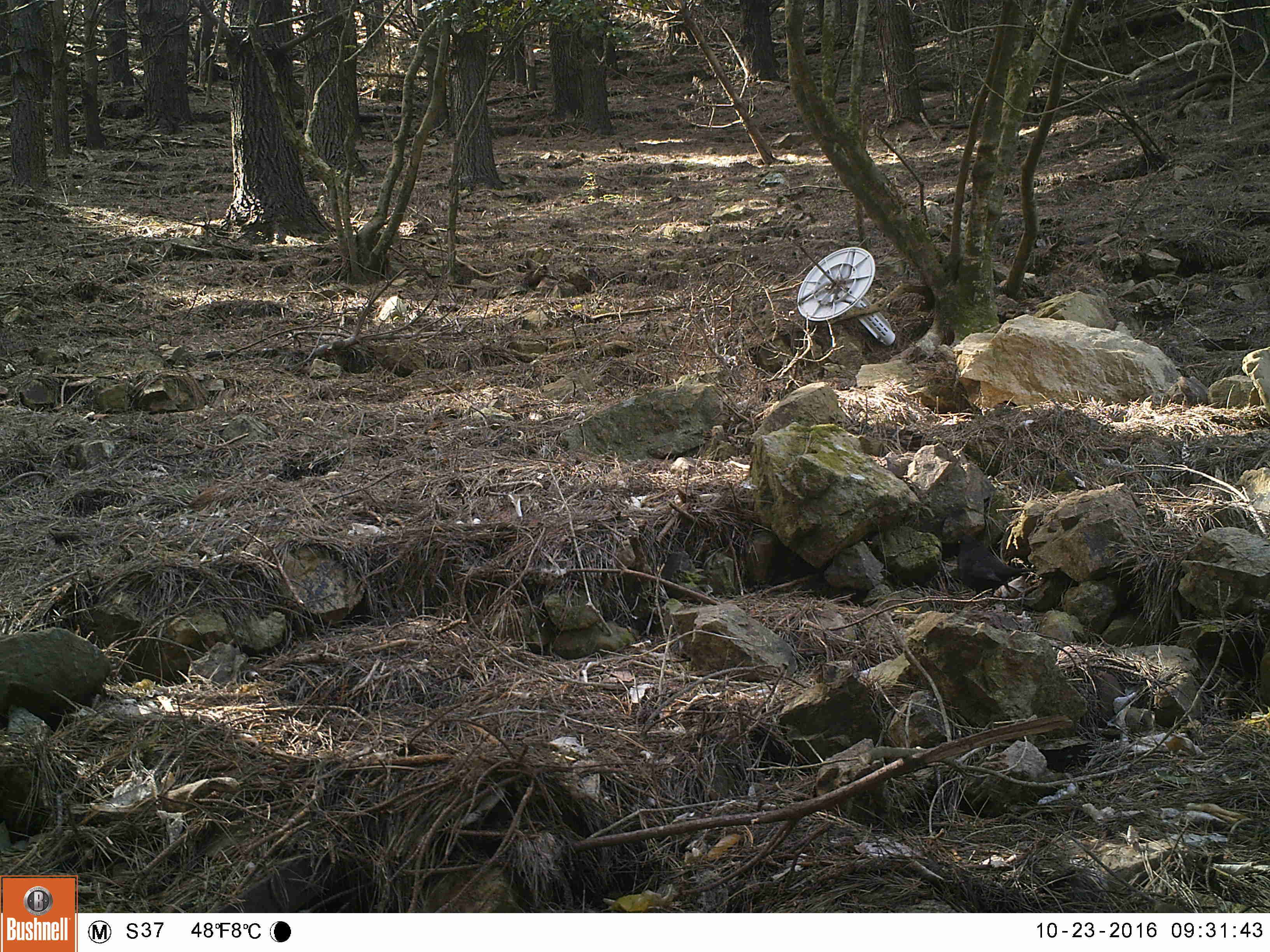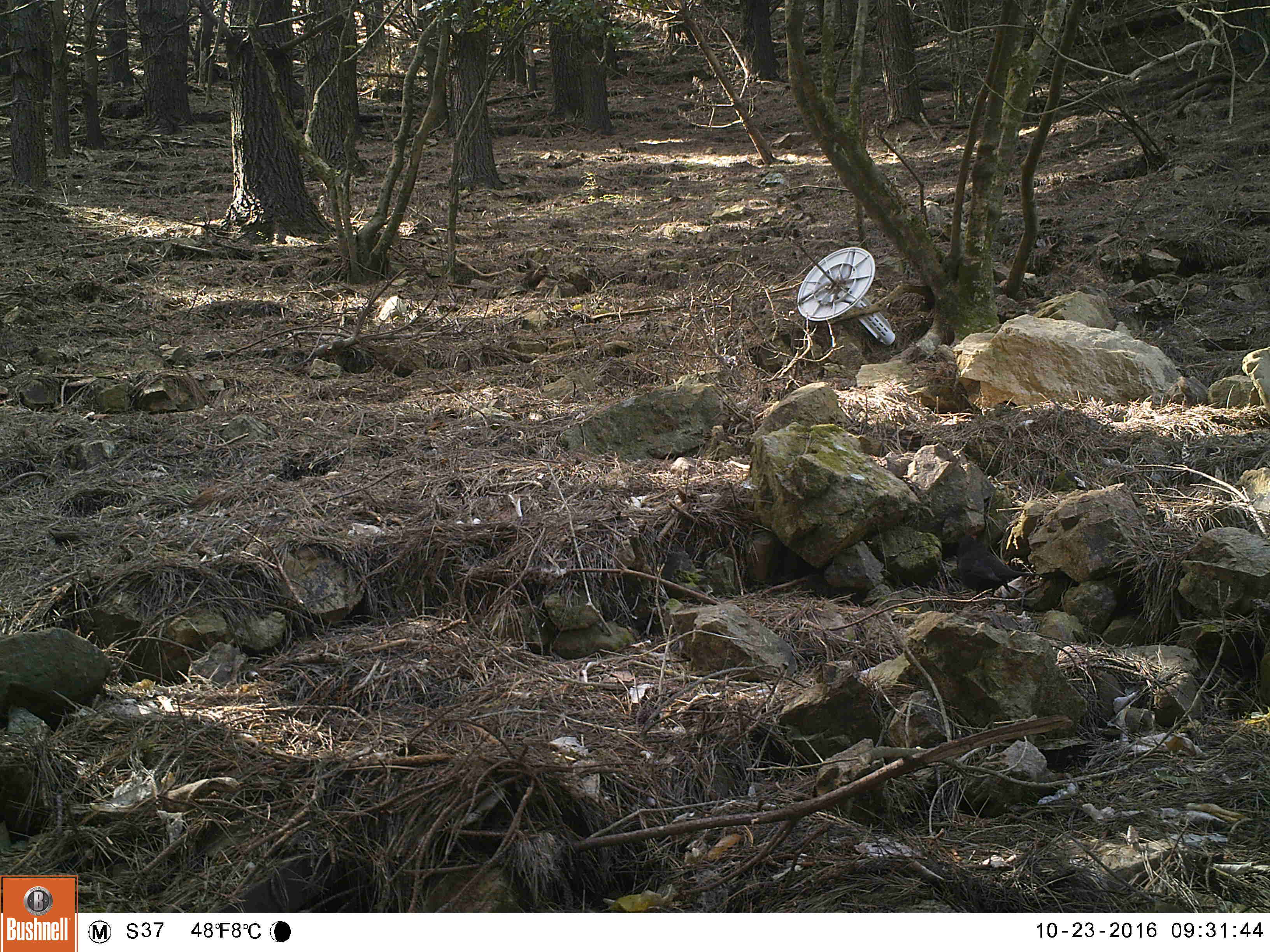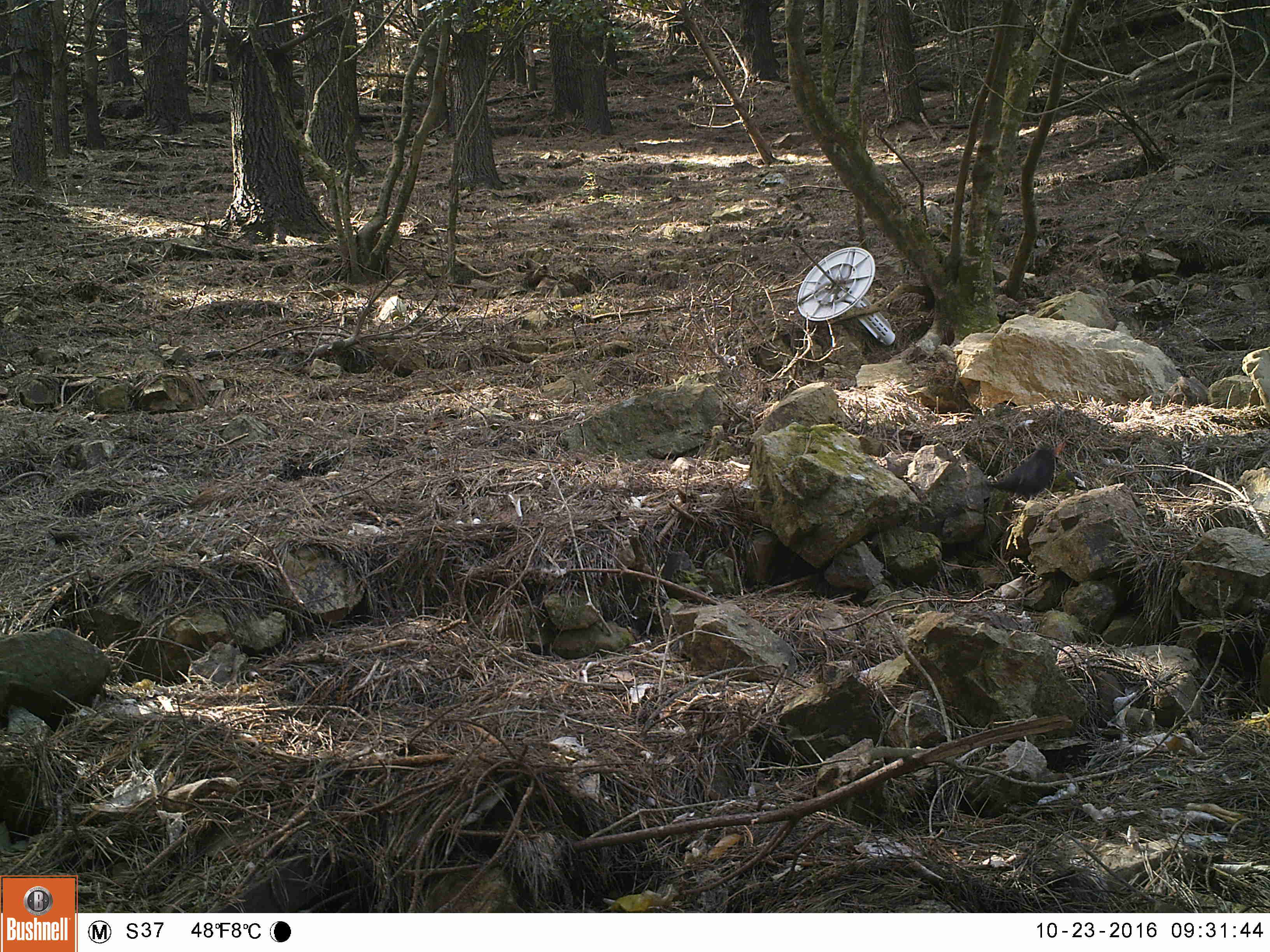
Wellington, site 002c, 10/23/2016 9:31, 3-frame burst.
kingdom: Animalia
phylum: Chordata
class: Aves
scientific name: Aves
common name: bird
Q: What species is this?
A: Bird (Aves).